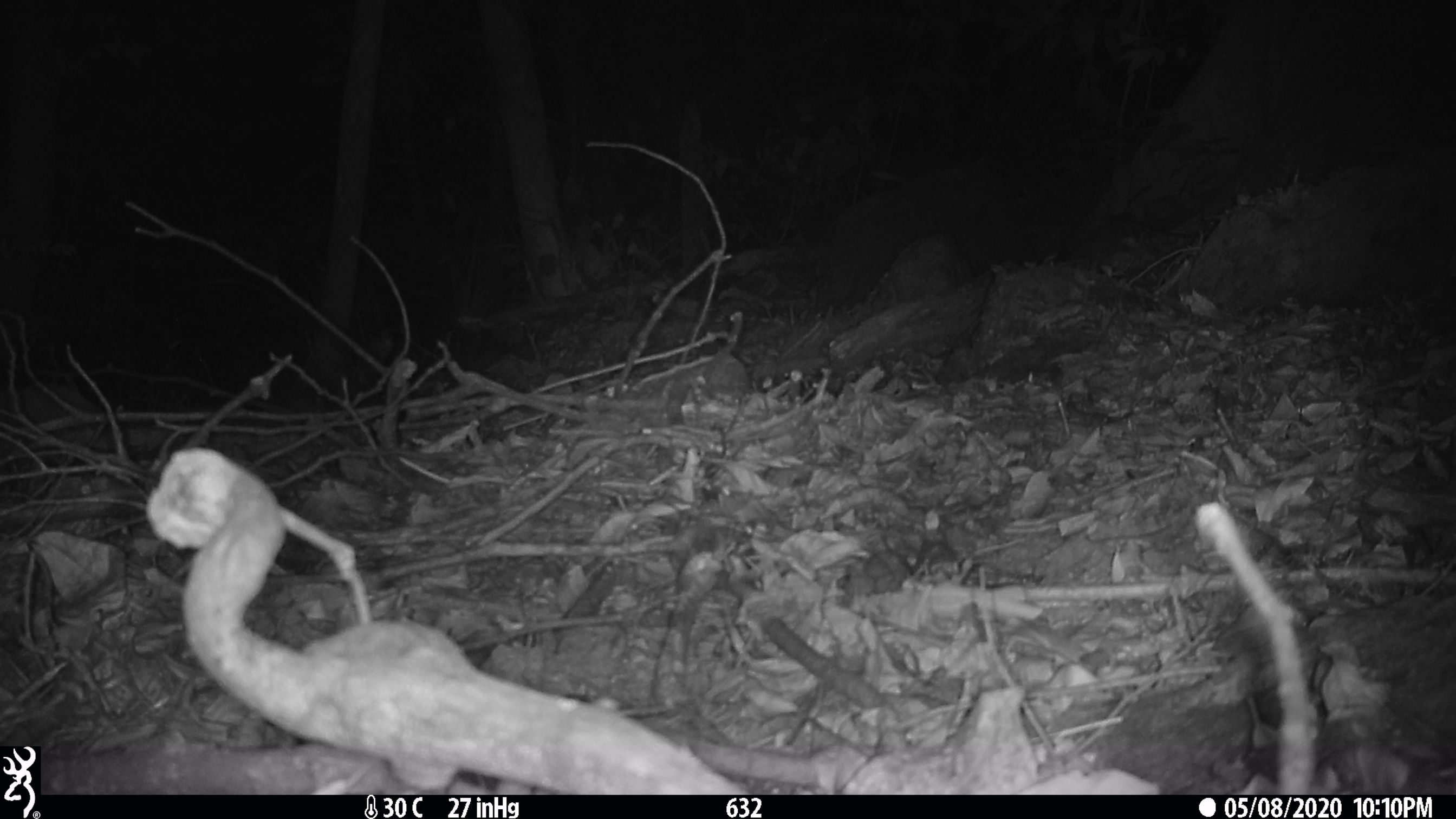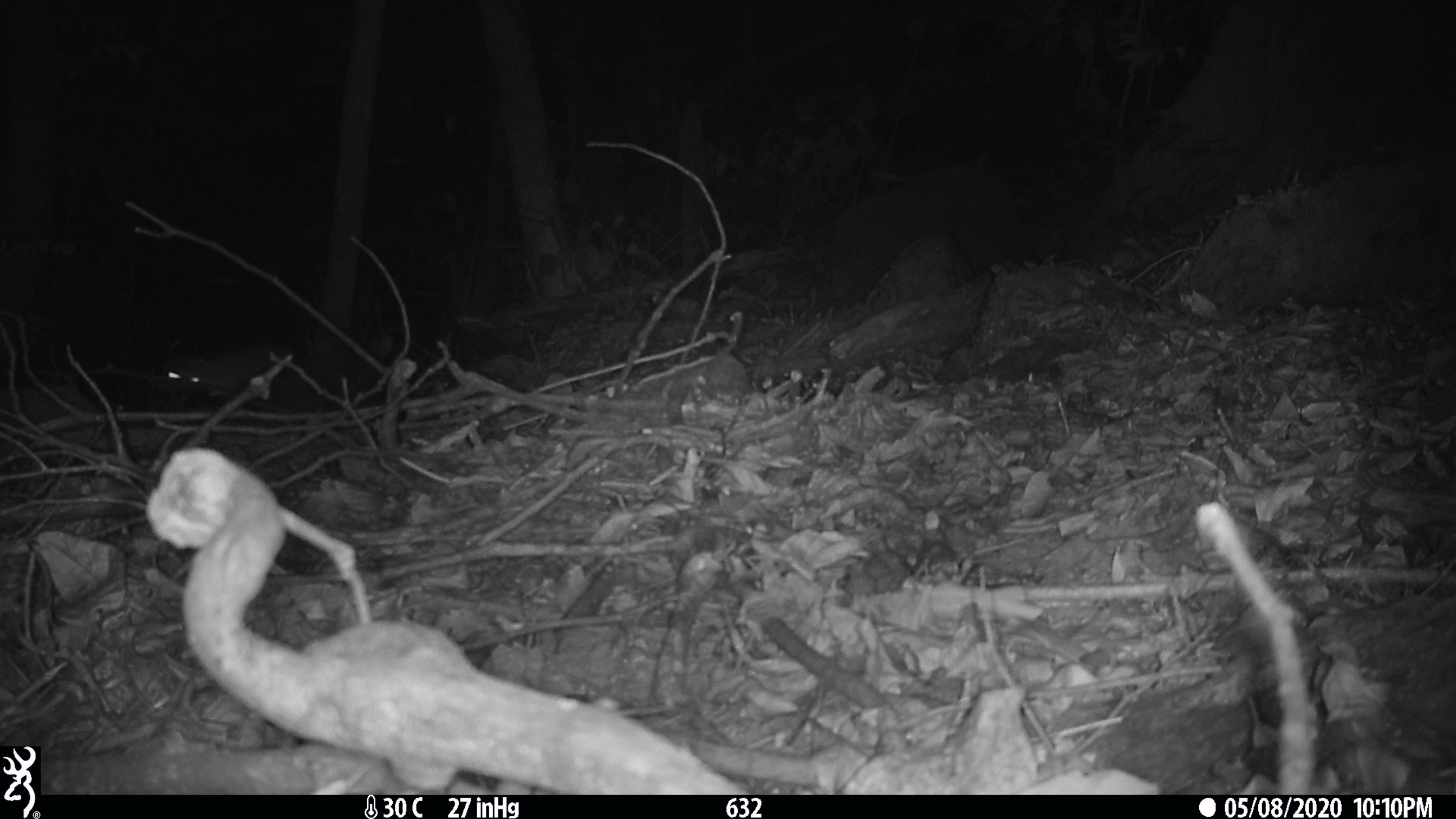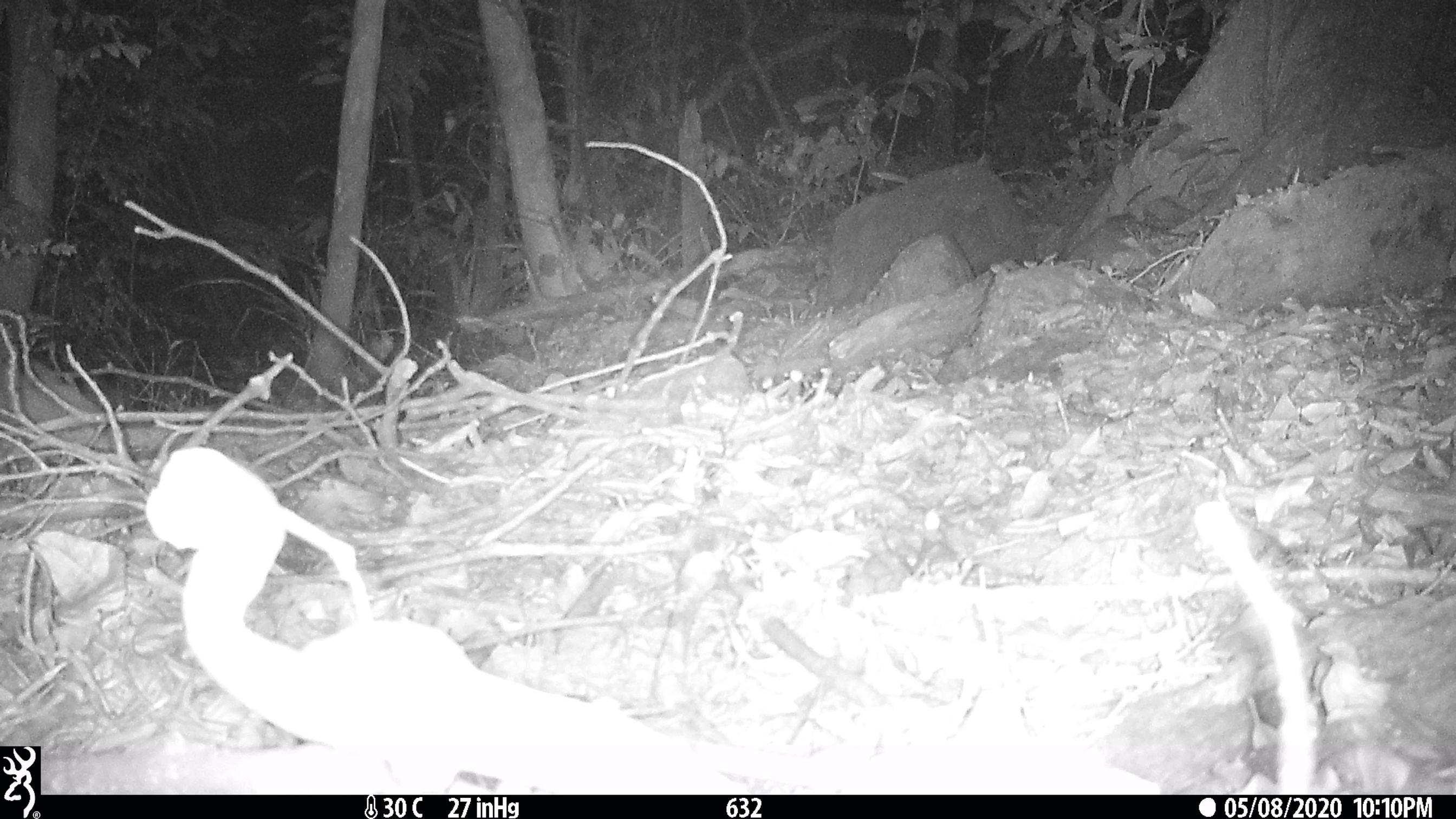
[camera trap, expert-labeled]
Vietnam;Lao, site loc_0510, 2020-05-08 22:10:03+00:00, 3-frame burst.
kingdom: Animalia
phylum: Chordata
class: Mammalia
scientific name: Mammalia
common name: mammal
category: unidentified small mammal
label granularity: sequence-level